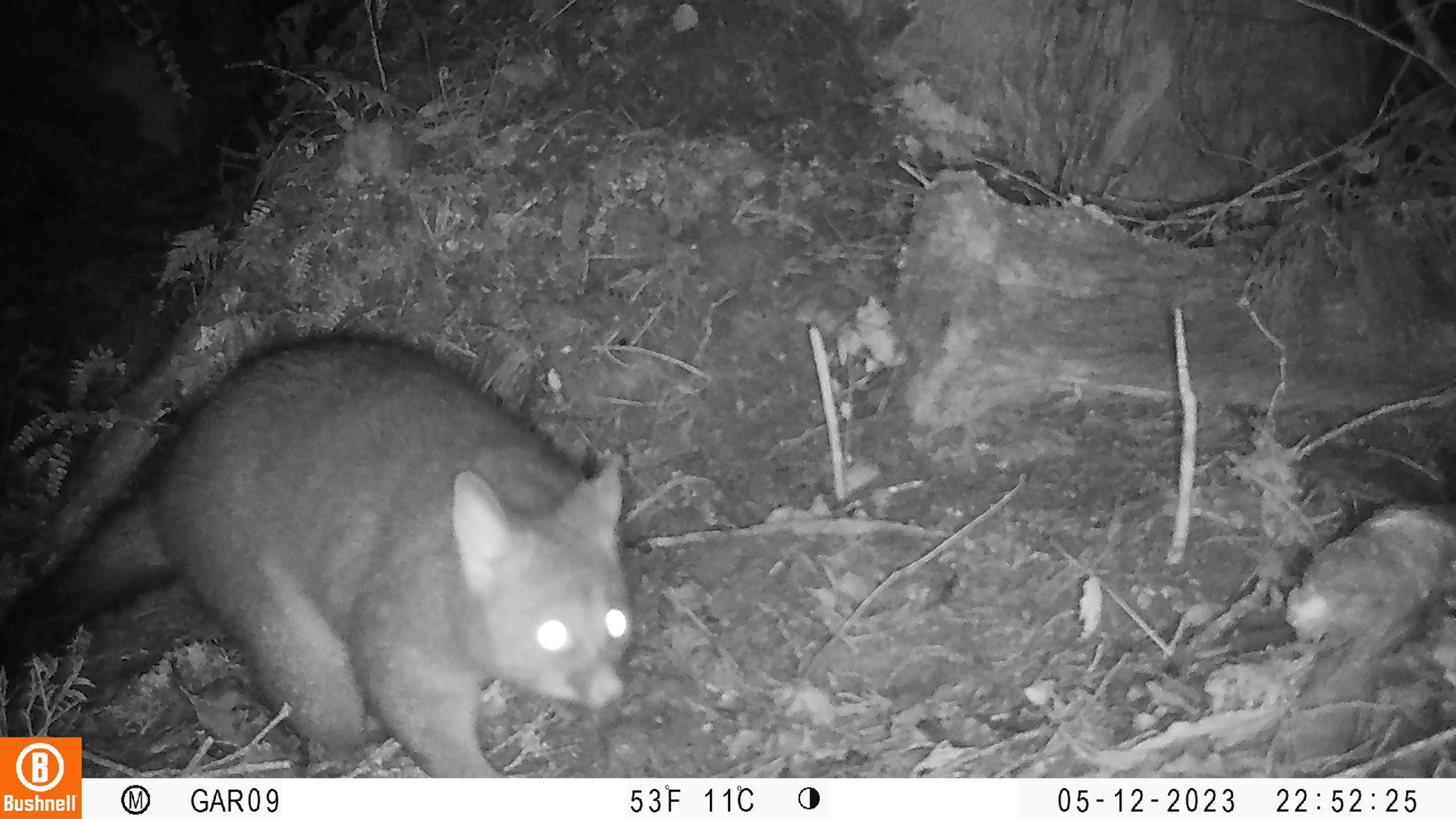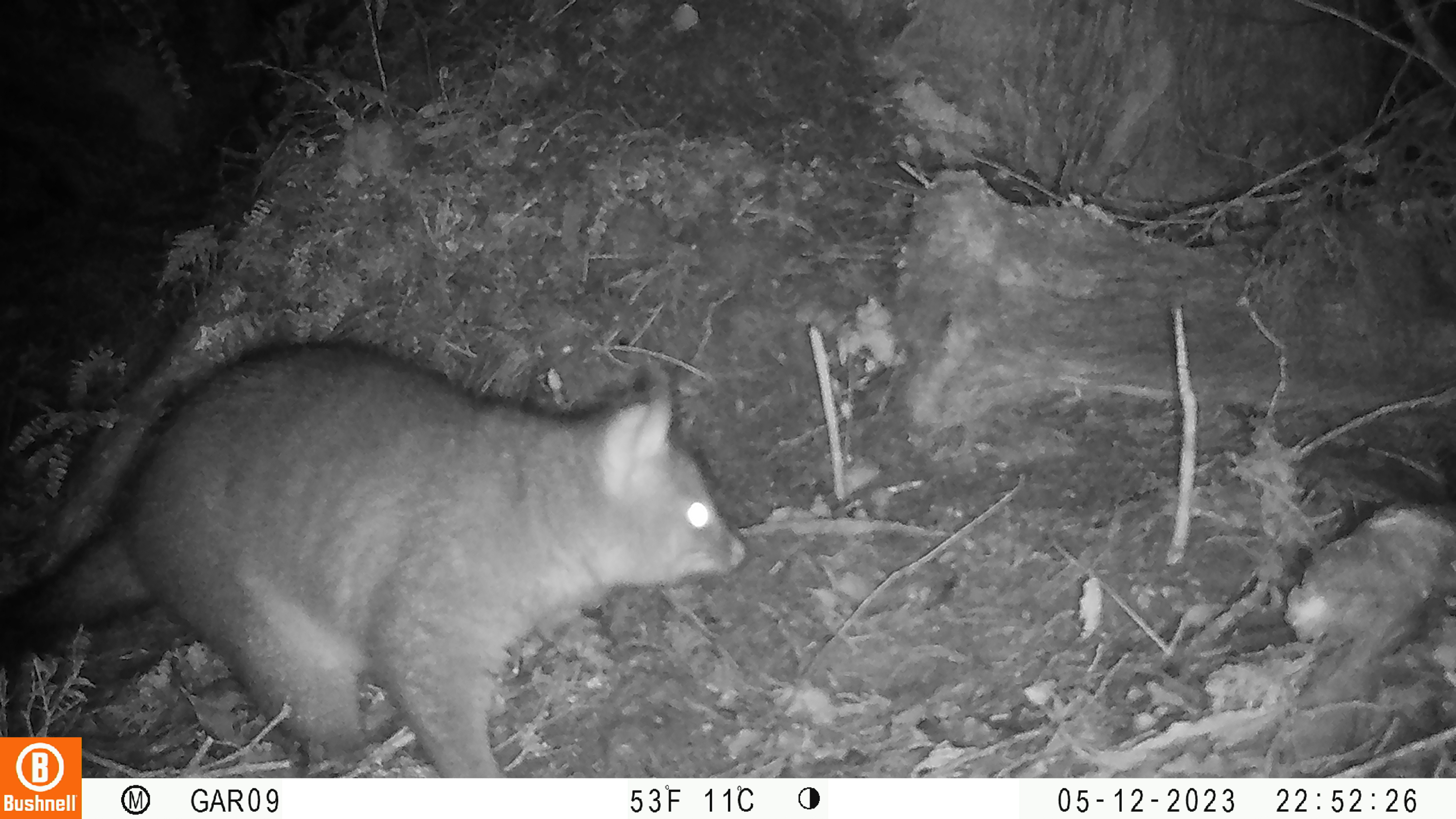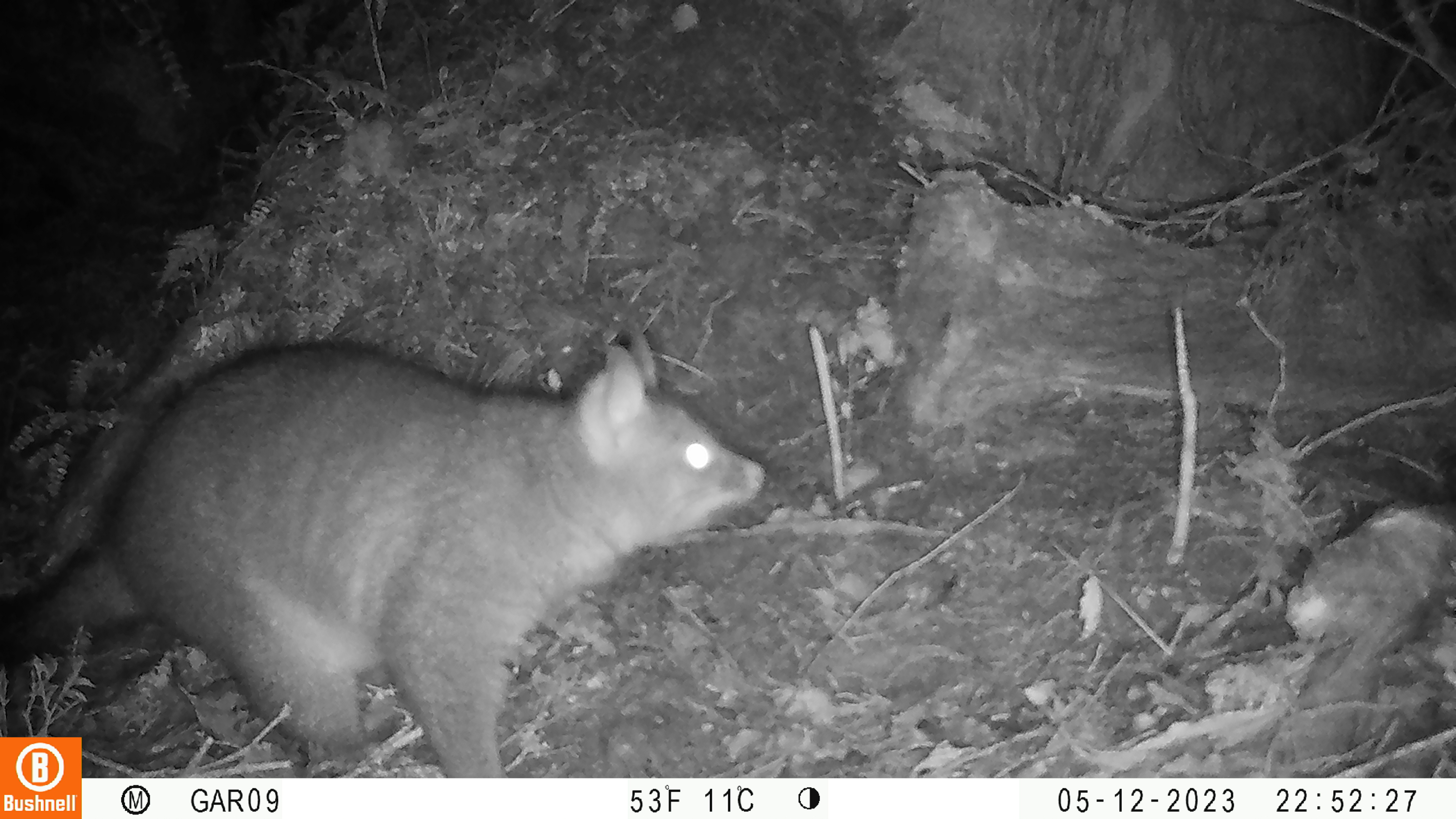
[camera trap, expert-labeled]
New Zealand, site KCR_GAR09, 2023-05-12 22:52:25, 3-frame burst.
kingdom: Animalia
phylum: Chordata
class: Mammalia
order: Diprotodontia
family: Phalangeridae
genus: Trichosurus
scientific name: Trichosurus vulpecula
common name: common brushtail possum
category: possum